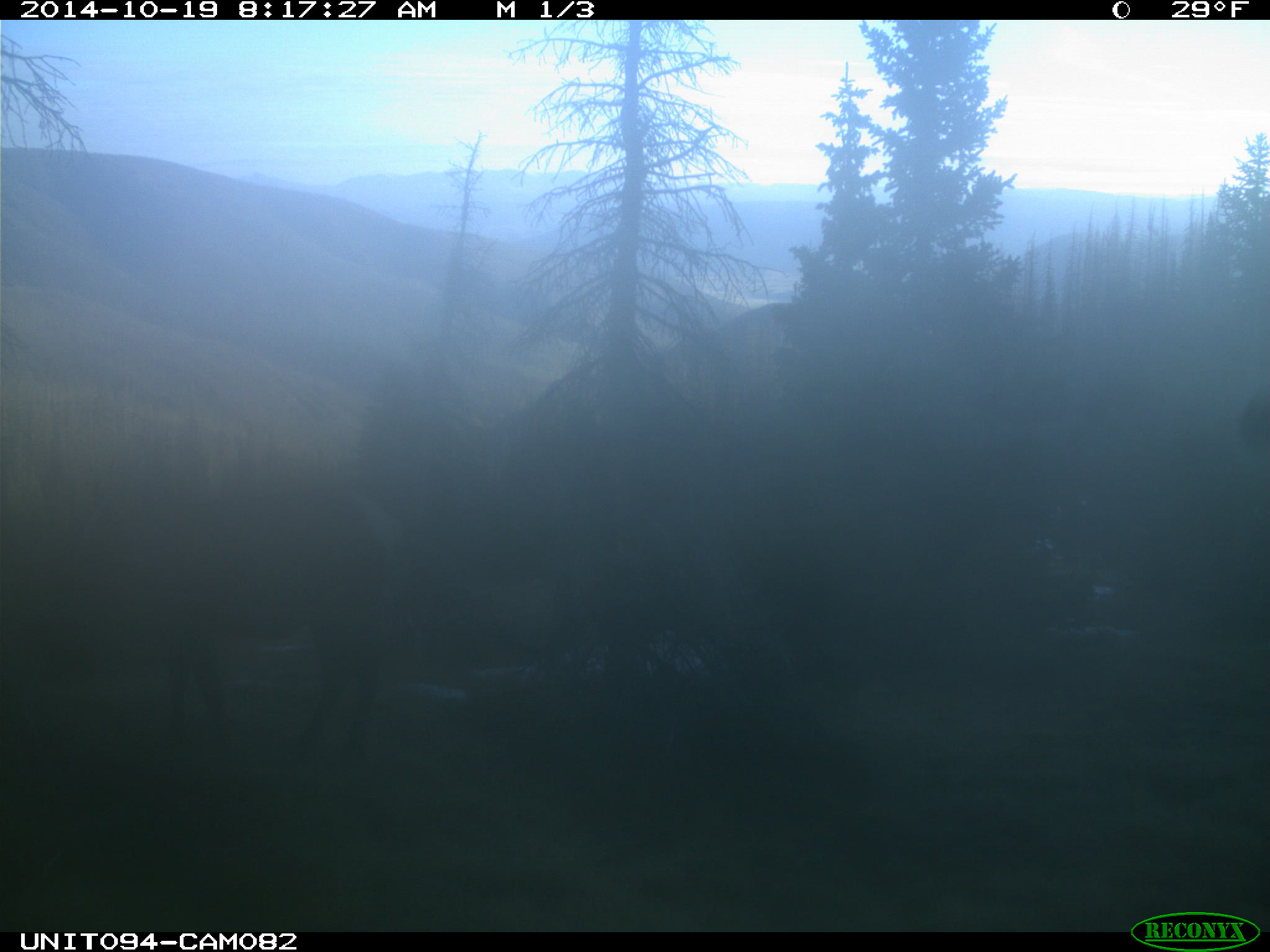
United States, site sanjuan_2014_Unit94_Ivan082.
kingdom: Animalia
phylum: Chordata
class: Mammalia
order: Artiodactyla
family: Cervidae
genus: Cervus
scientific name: Cervus elaphus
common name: red deer